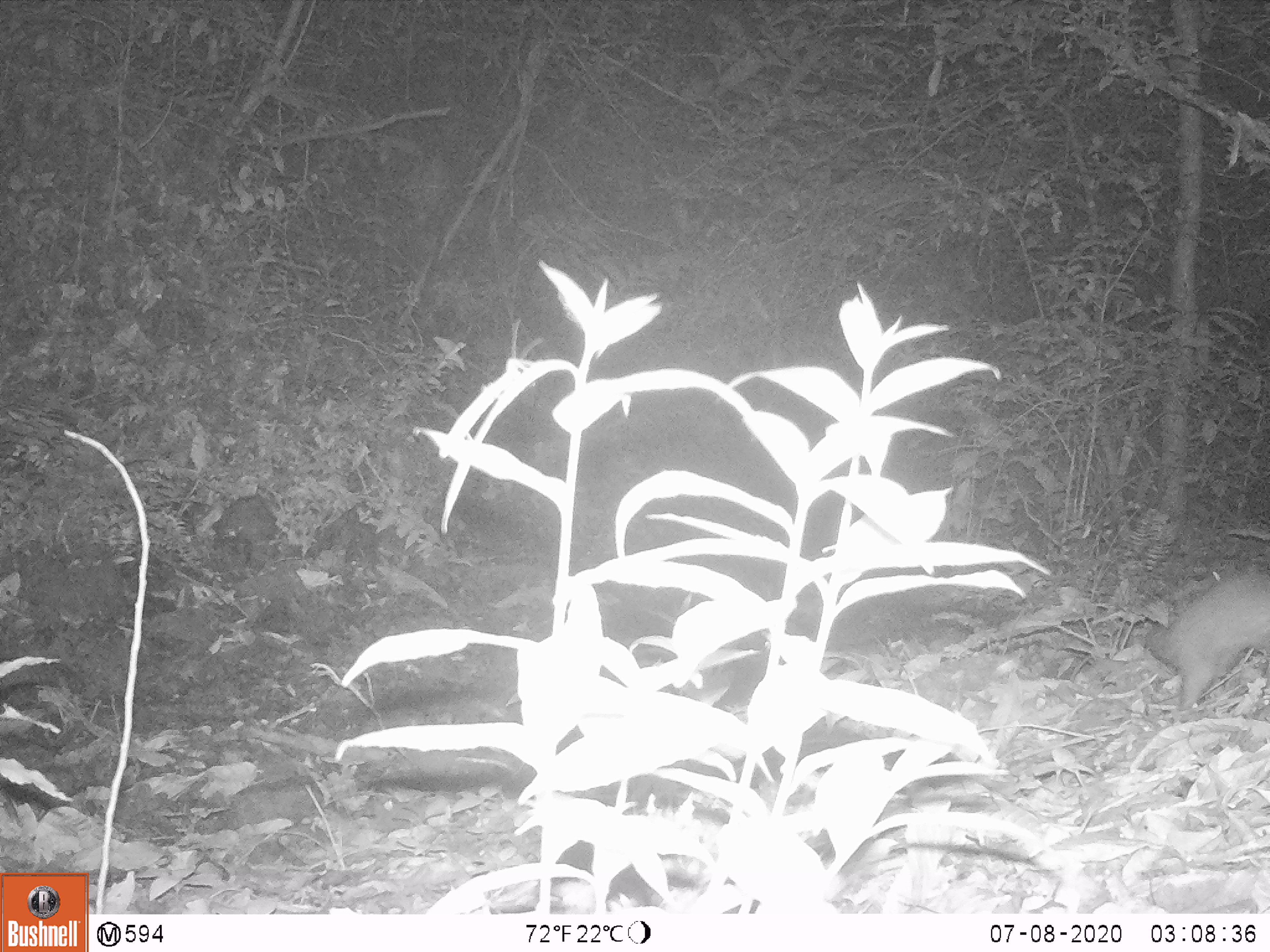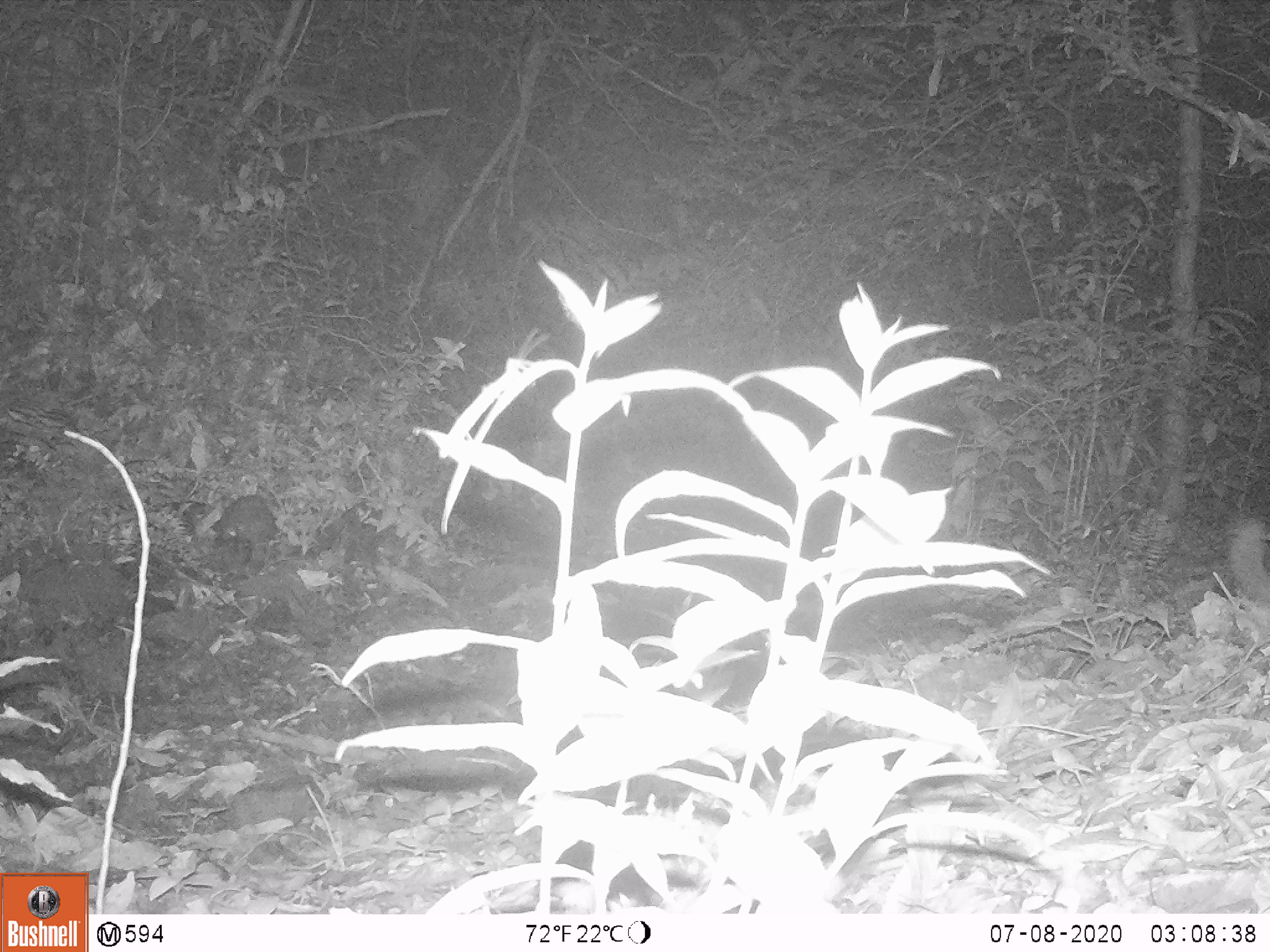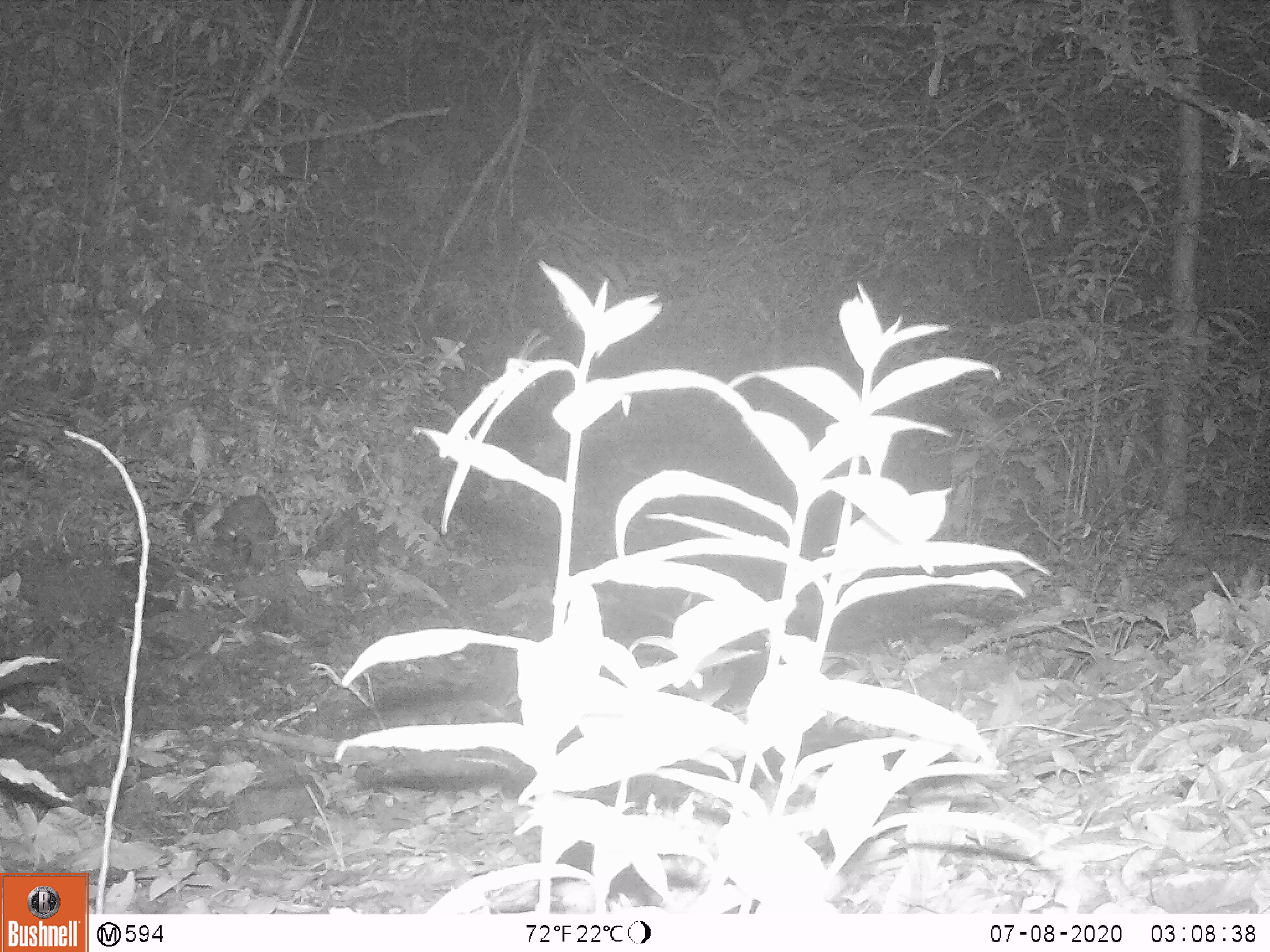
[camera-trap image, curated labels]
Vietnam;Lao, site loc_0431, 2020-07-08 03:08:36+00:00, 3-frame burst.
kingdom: Animalia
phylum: Chordata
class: Mammalia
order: Carnivora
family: Mustelidae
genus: Melogale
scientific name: Melogale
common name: ferret badger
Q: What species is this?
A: Ferret badger (Melogale).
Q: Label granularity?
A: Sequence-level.